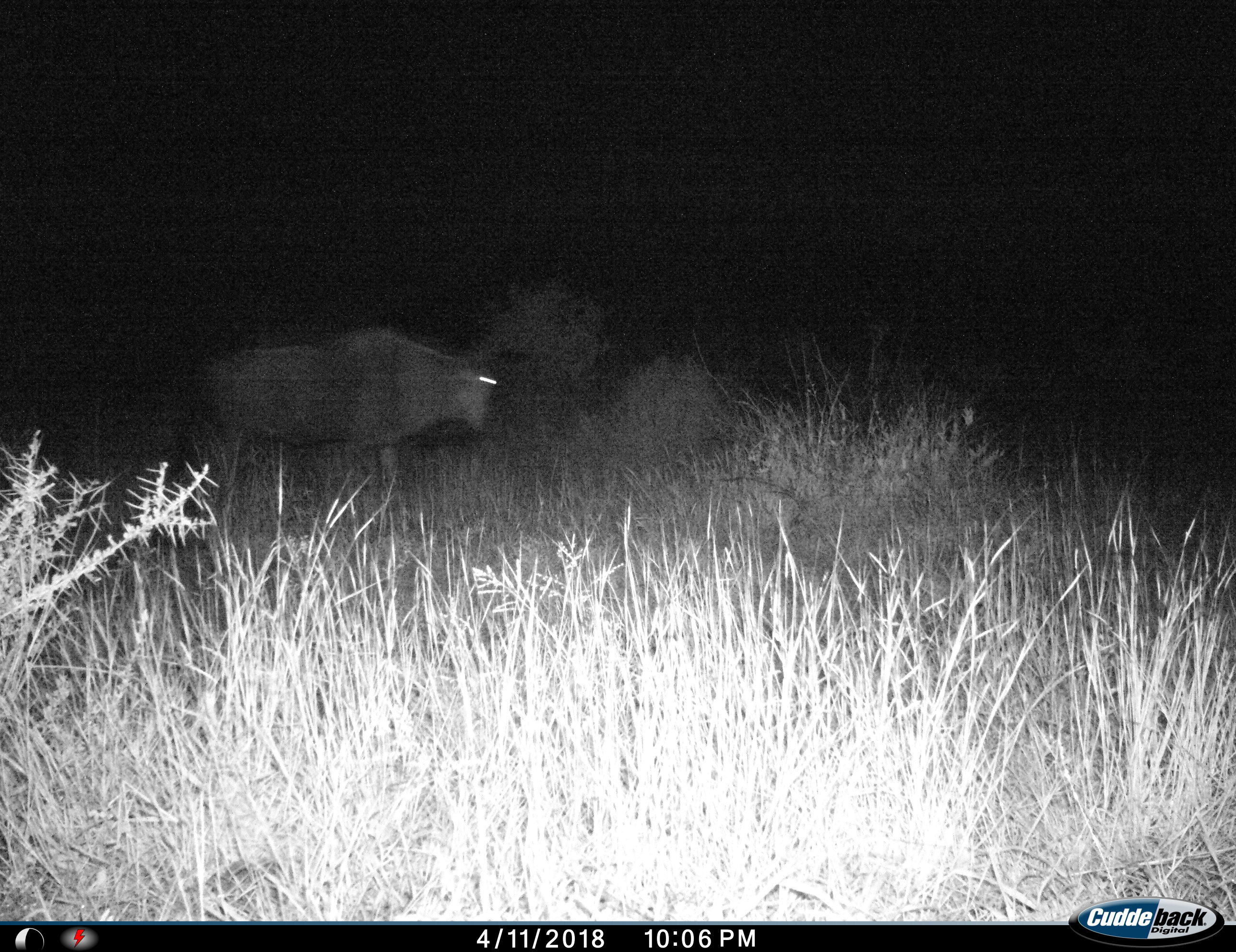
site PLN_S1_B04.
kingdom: Animalia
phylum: Chordata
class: Mammalia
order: Artiodactyla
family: Bovidae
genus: Connochaetes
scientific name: Connochaetes taurinus taurinus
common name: blue wildebeest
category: wildebeestblue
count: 1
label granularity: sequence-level